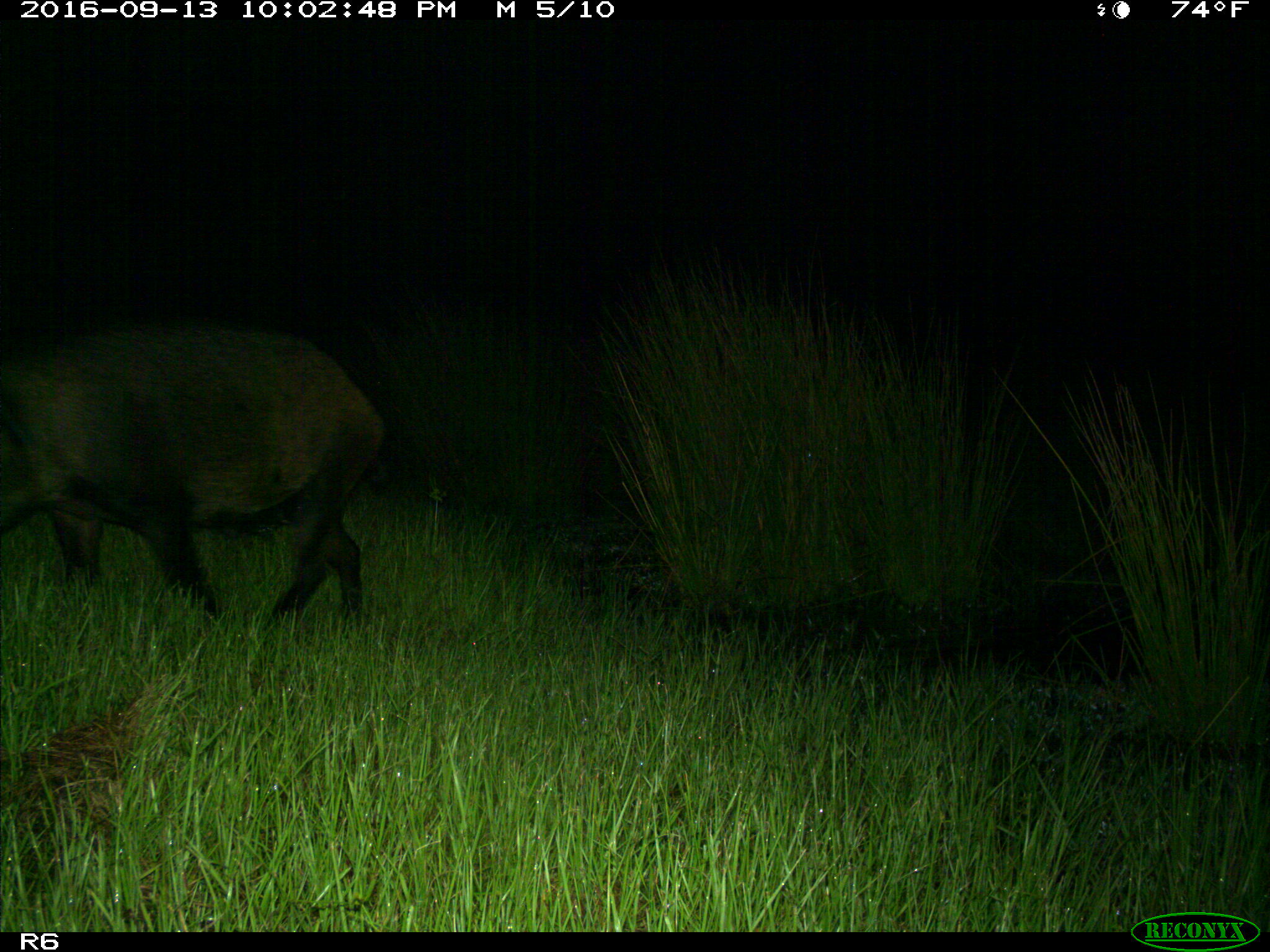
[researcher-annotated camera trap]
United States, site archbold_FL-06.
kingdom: Animalia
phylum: Chordata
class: Mammalia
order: Artiodactyla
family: Suidae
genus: Sus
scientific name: Sus scrofa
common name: wild boar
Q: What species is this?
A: Sus scrofa (wild boar).